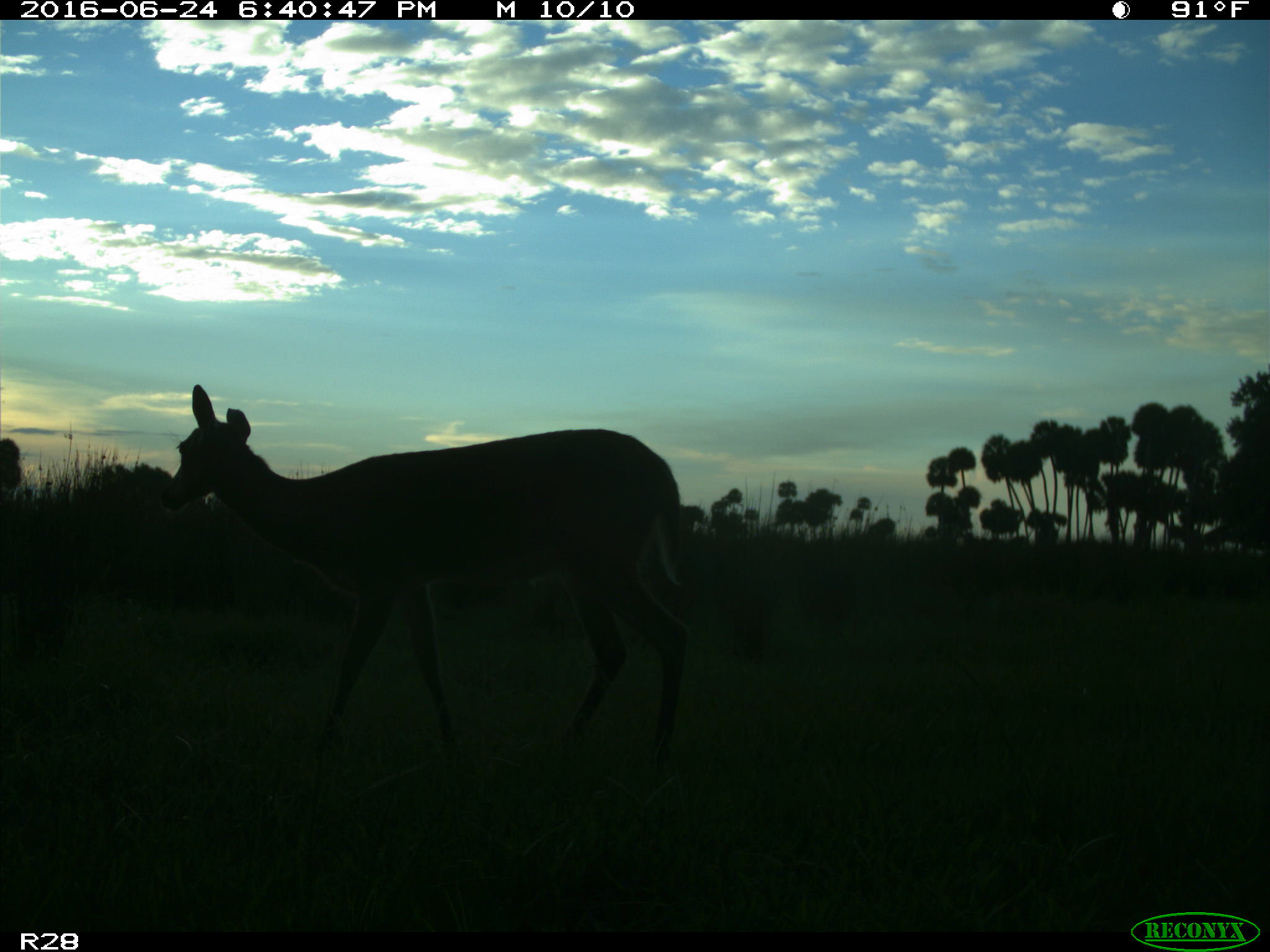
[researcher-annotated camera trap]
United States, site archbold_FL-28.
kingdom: Animalia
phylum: Chordata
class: Mammalia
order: Artiodactyla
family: Cervidae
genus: Odocoileus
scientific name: Odocoileus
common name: deer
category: unidentified deer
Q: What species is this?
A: Unidentified deer (deer) (Odocoileus).